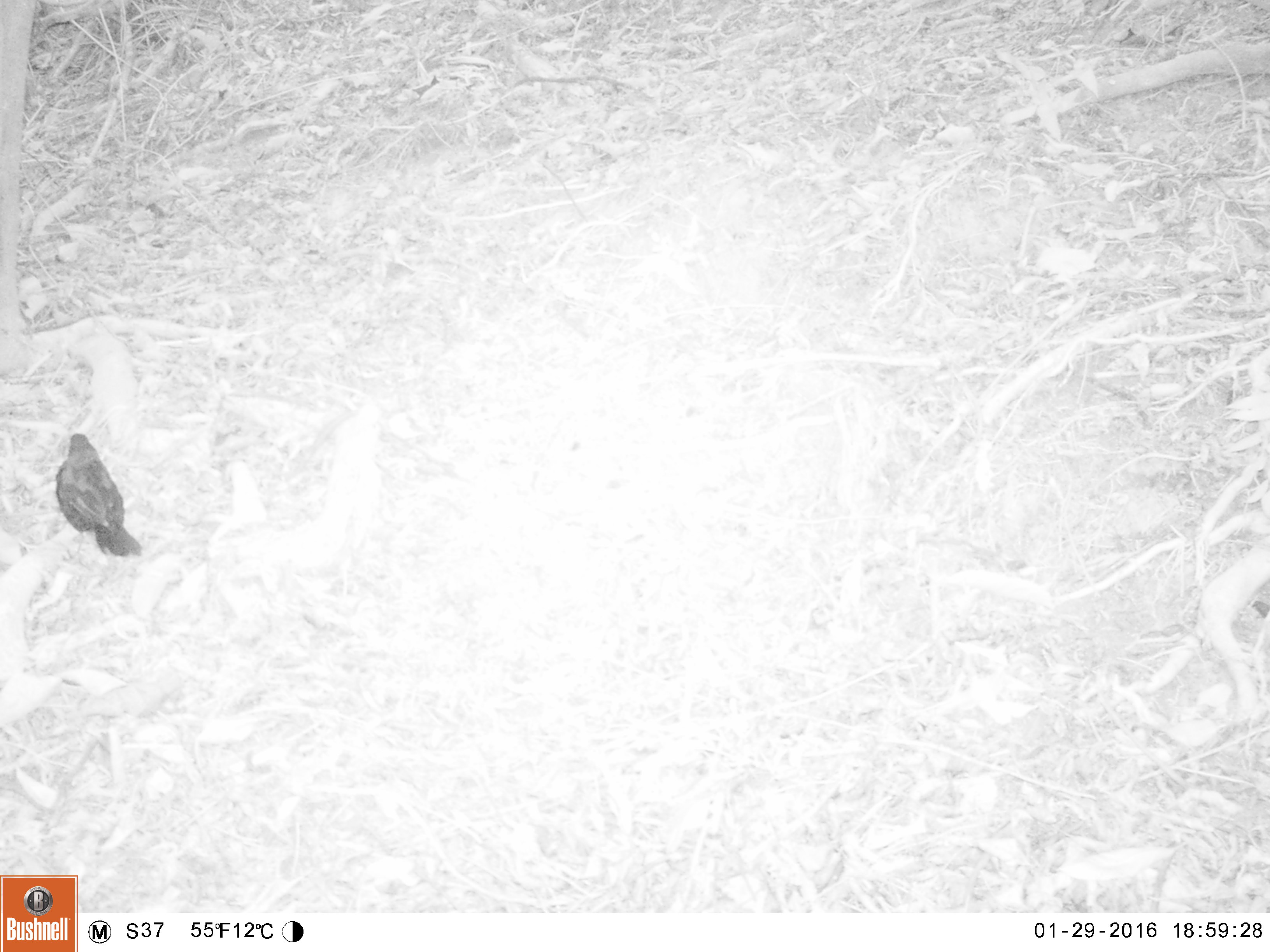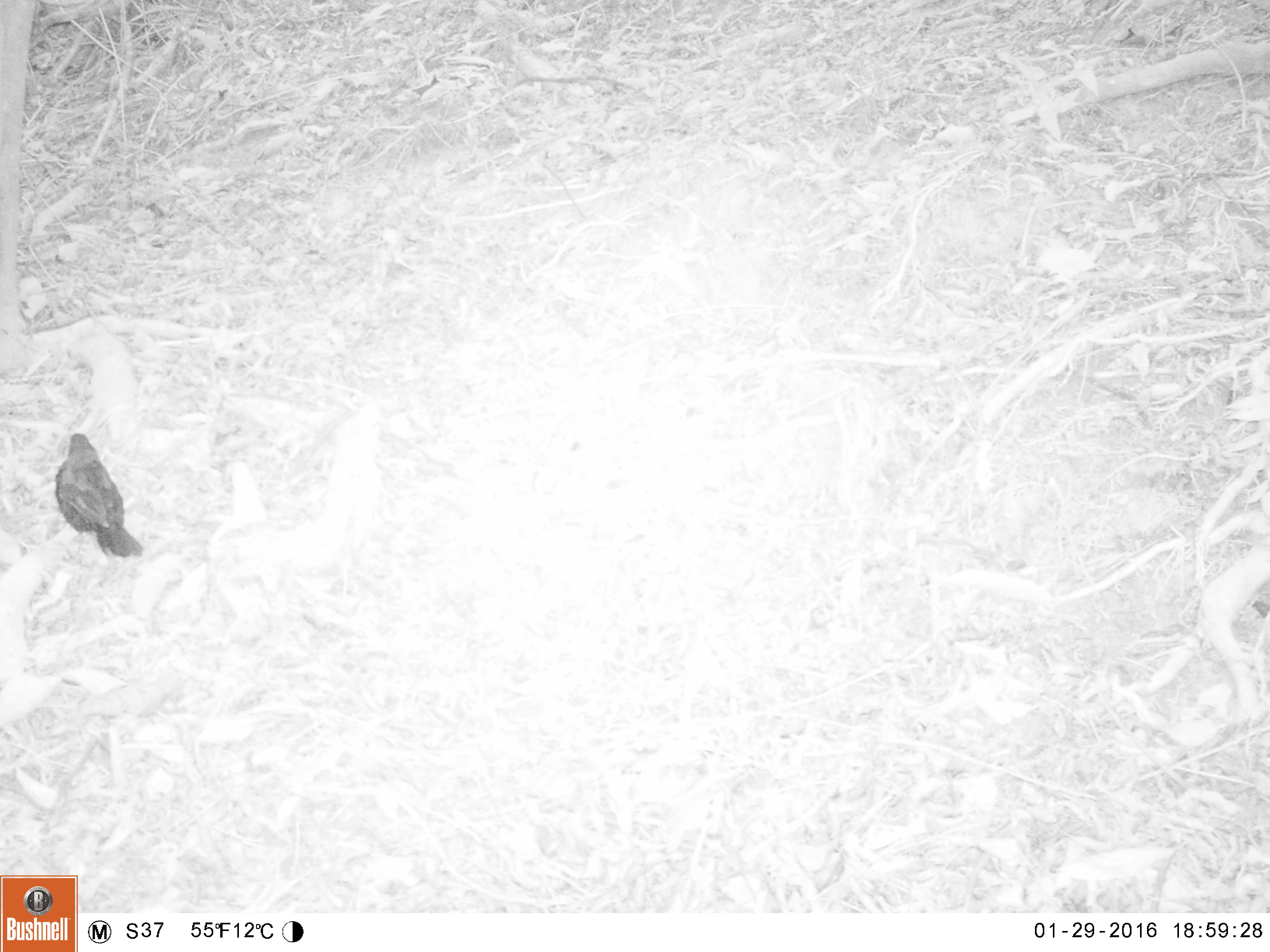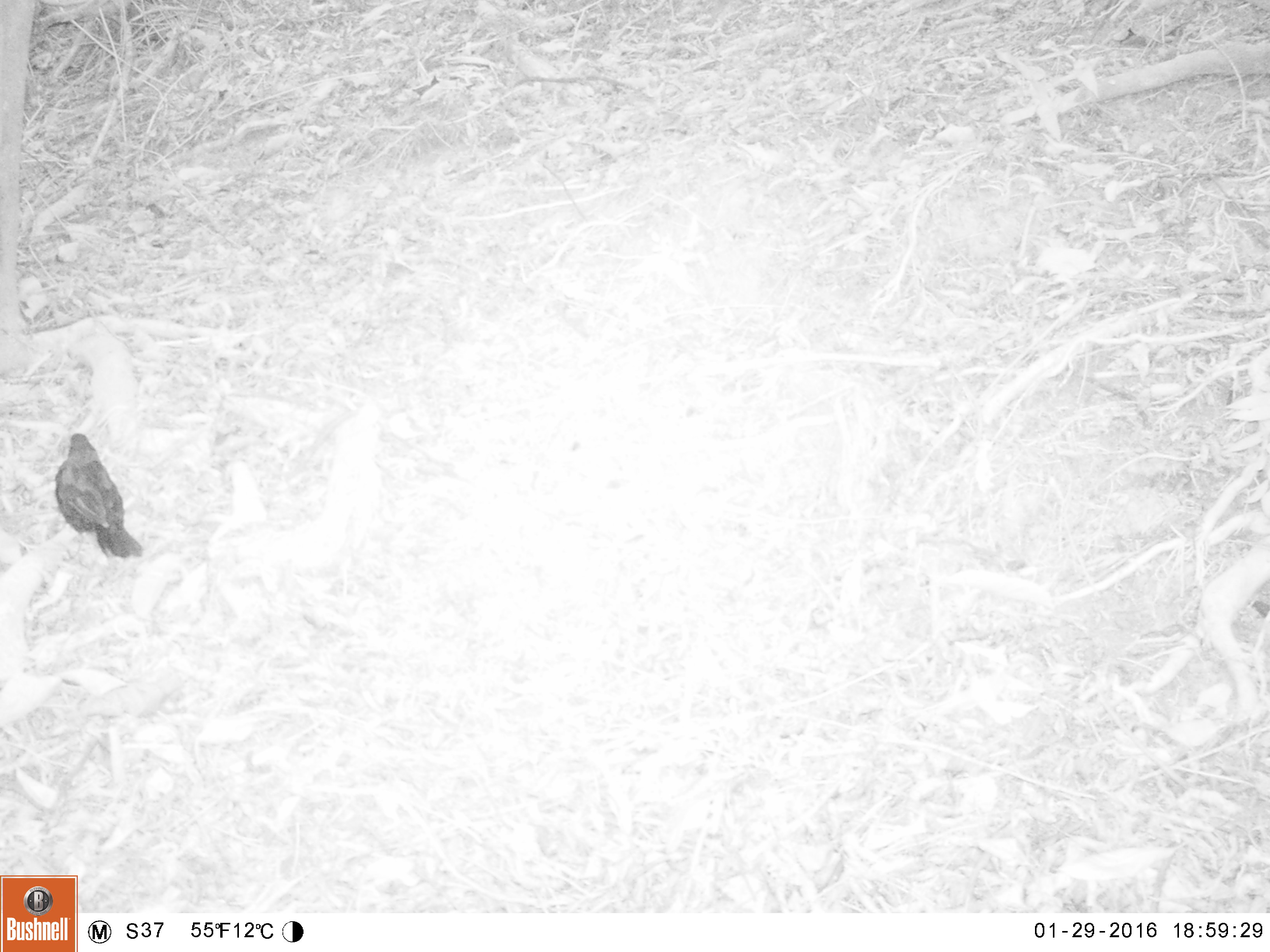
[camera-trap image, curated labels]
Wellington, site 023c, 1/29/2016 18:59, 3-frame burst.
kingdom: Animalia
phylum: Chordata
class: Aves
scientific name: Aves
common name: bird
Bird (Aves).